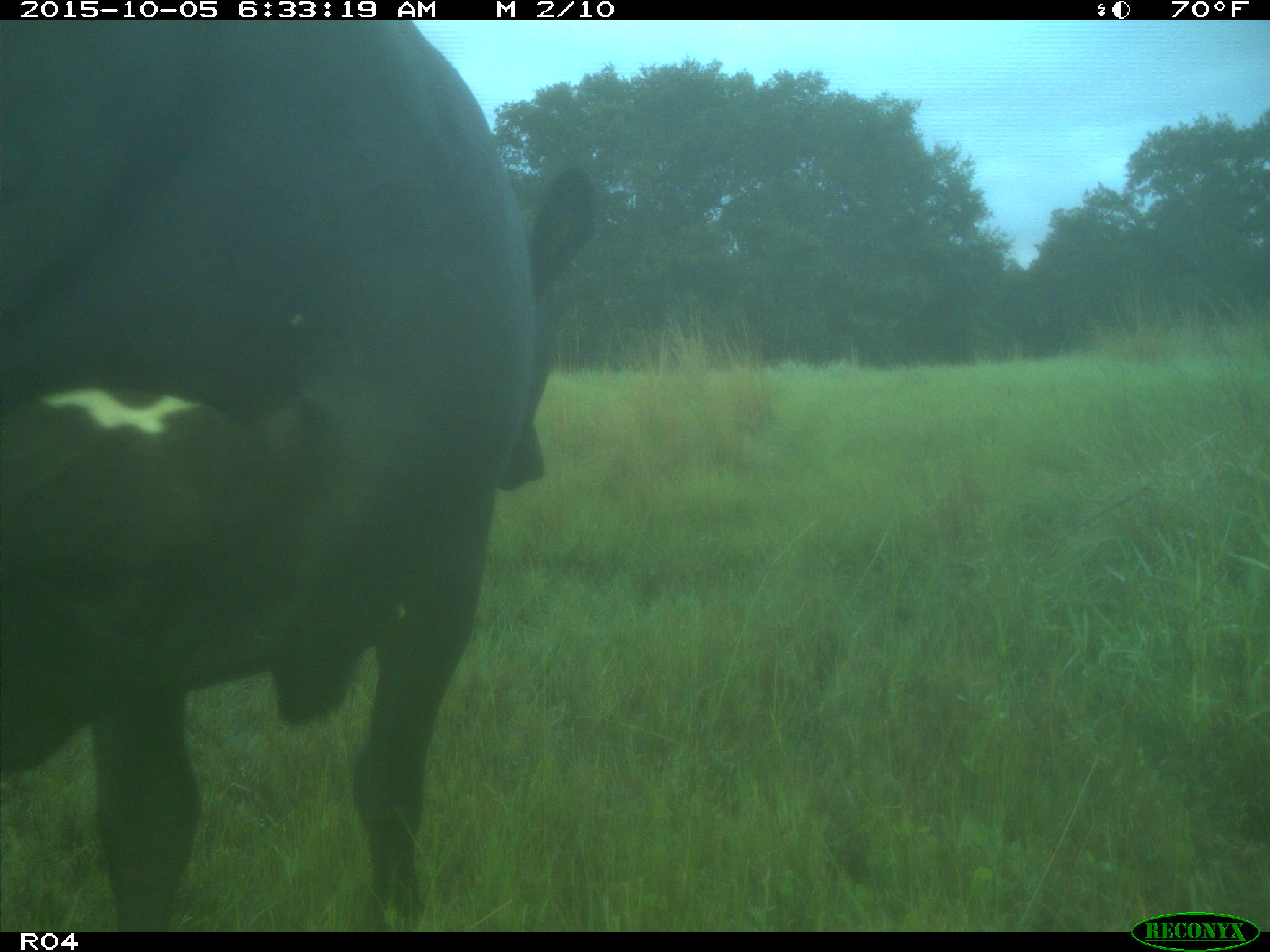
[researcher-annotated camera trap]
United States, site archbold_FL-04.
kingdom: Animalia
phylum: Chordata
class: Mammalia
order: Artiodactyla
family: Bovidae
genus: Bos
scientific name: Bos taurus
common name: domestic cow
Bos taurus (domestic cow).